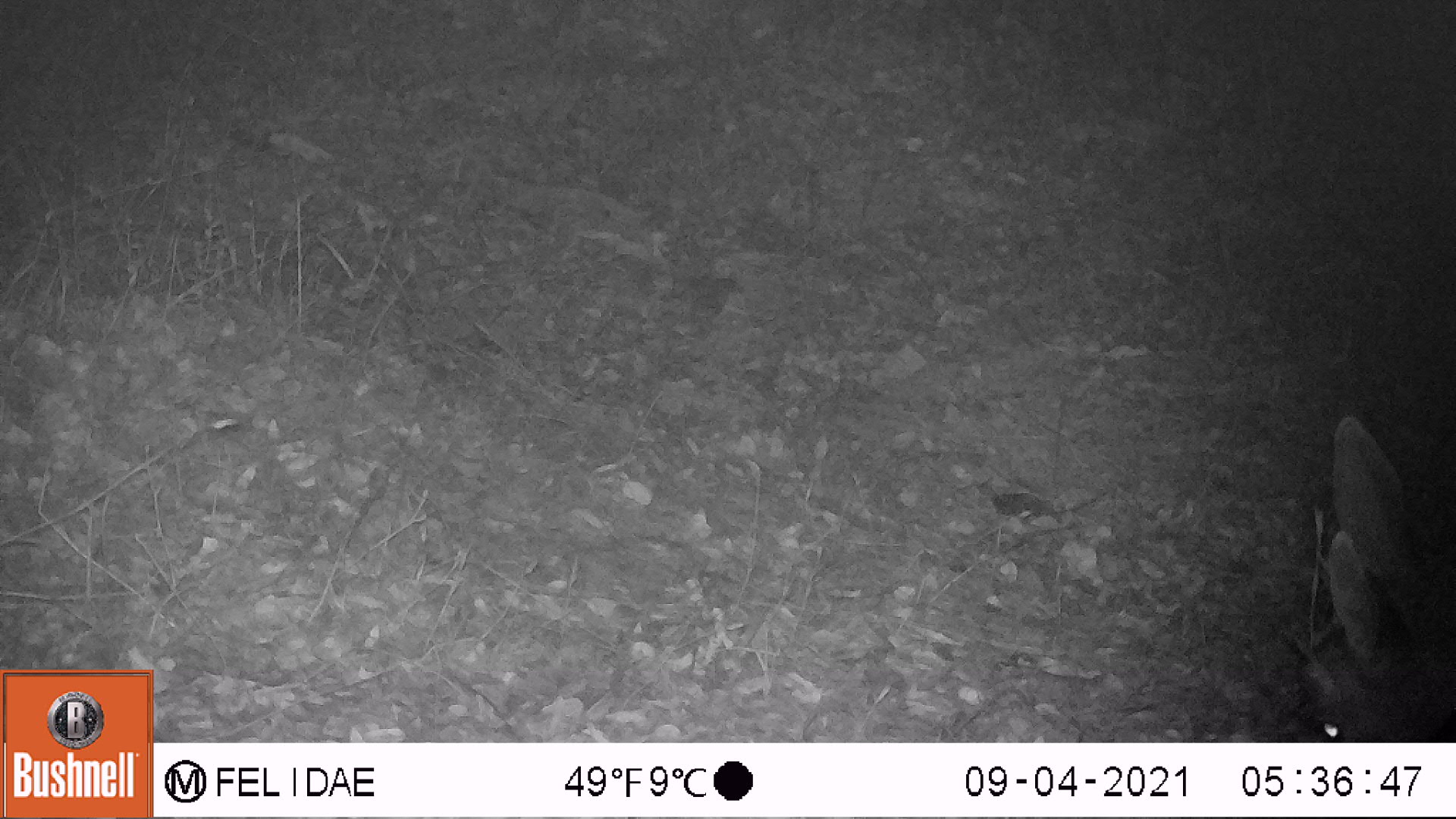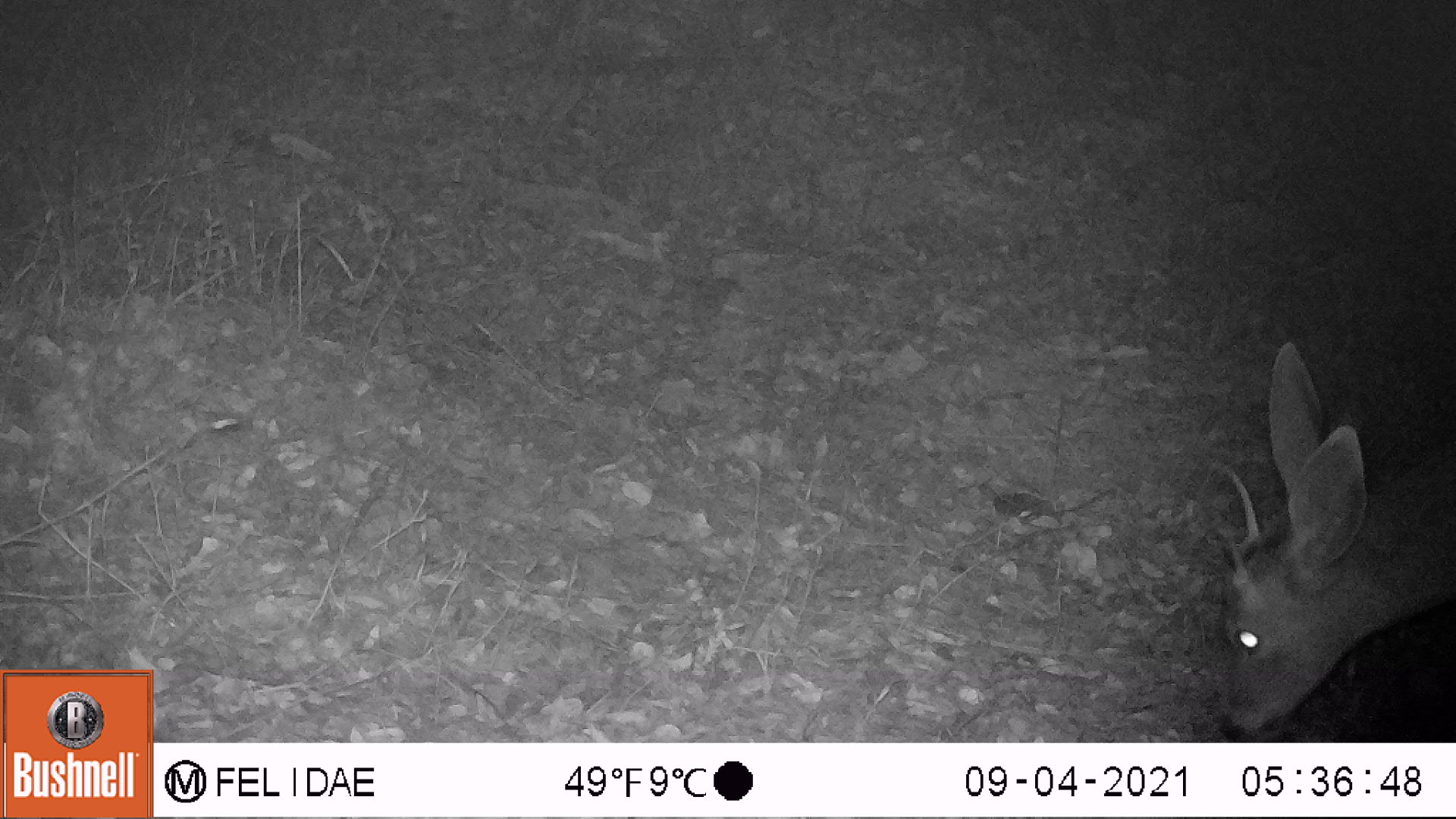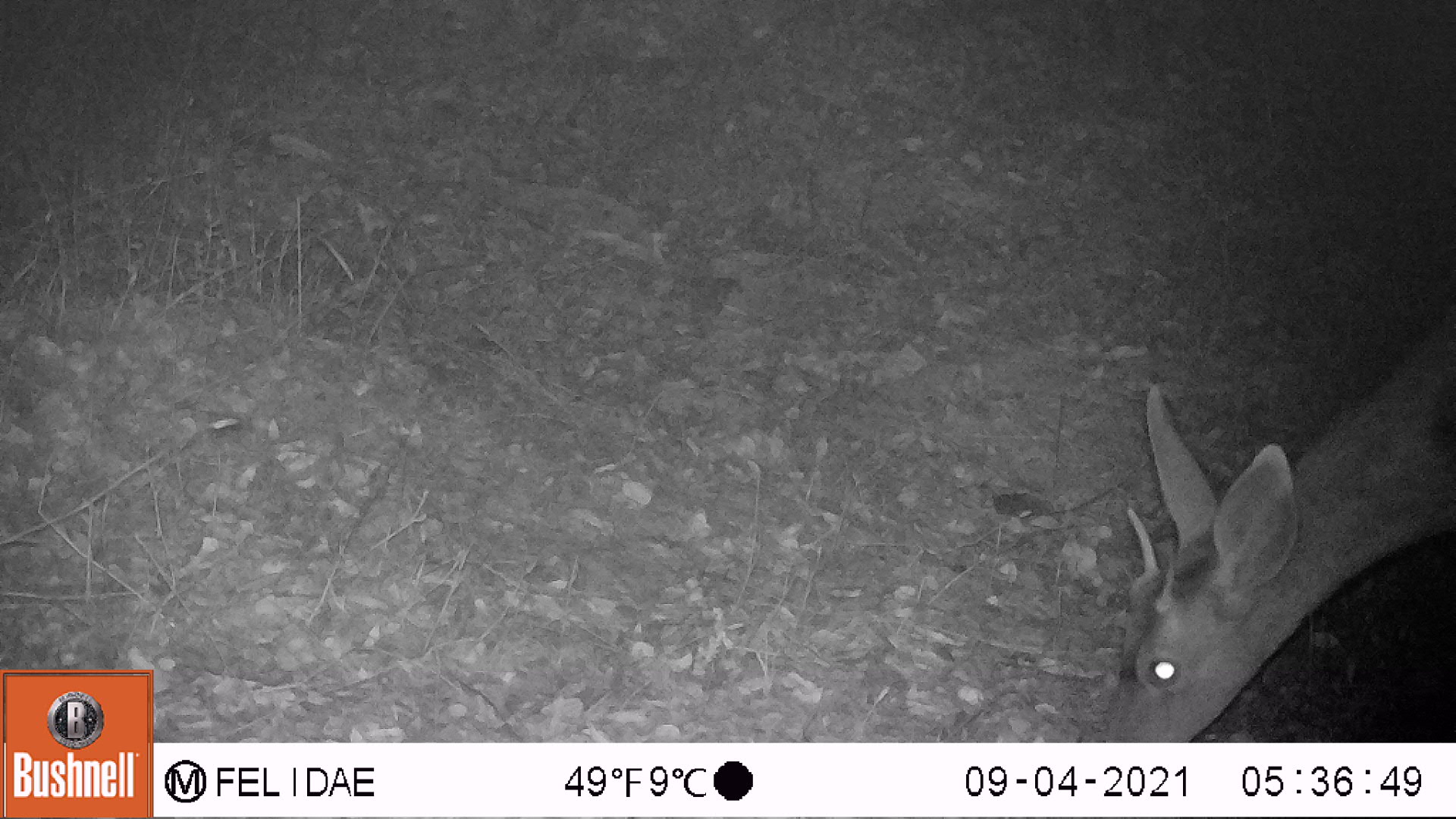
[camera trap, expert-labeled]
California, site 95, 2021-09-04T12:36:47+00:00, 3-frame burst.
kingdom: Animalia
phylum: Chordata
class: Mammalia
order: Artiodactyla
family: Cervidae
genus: Odocoileus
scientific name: Odocoileus hemionus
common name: mule deer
Mule deer (Odocoileus hemionus).